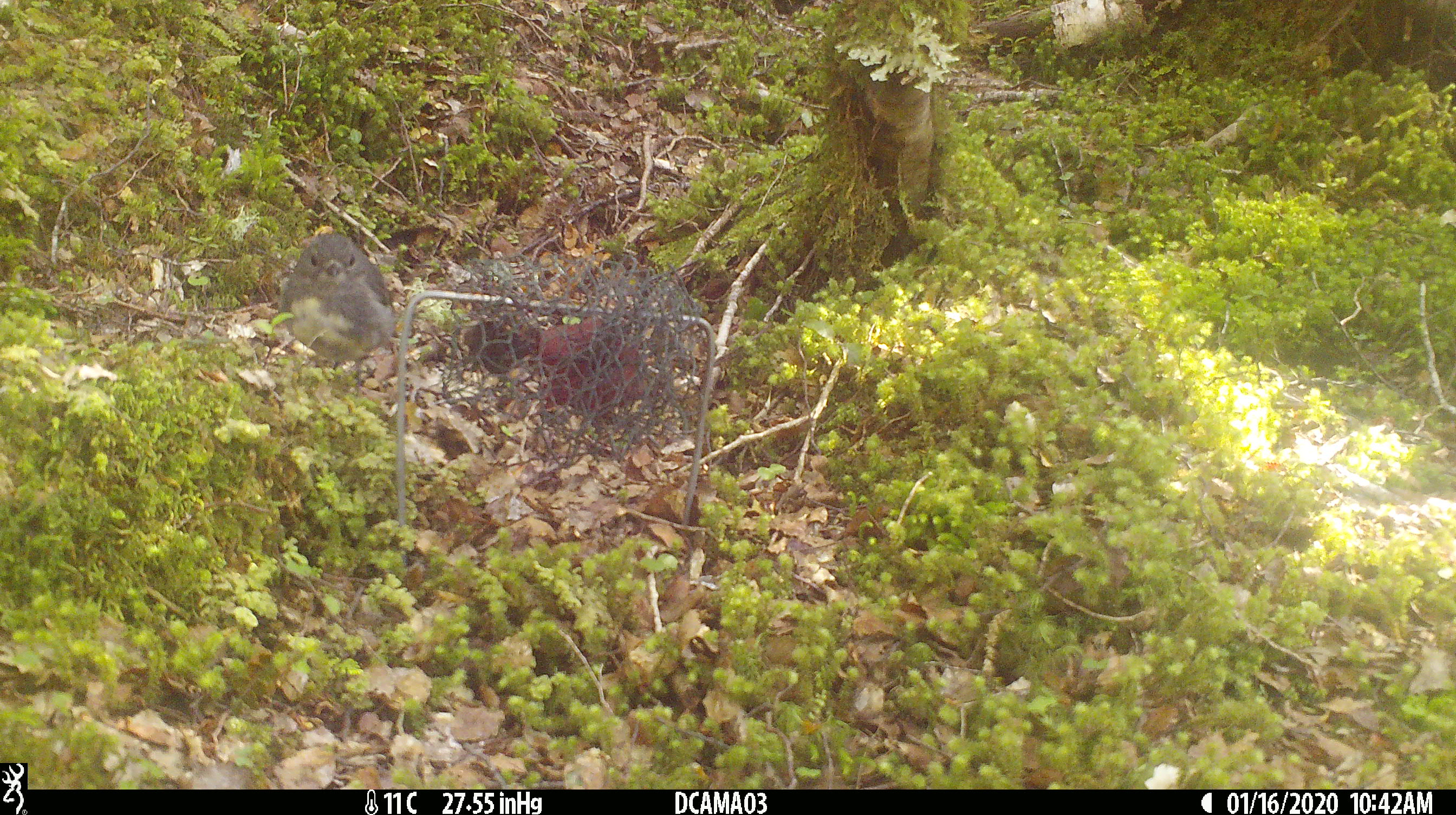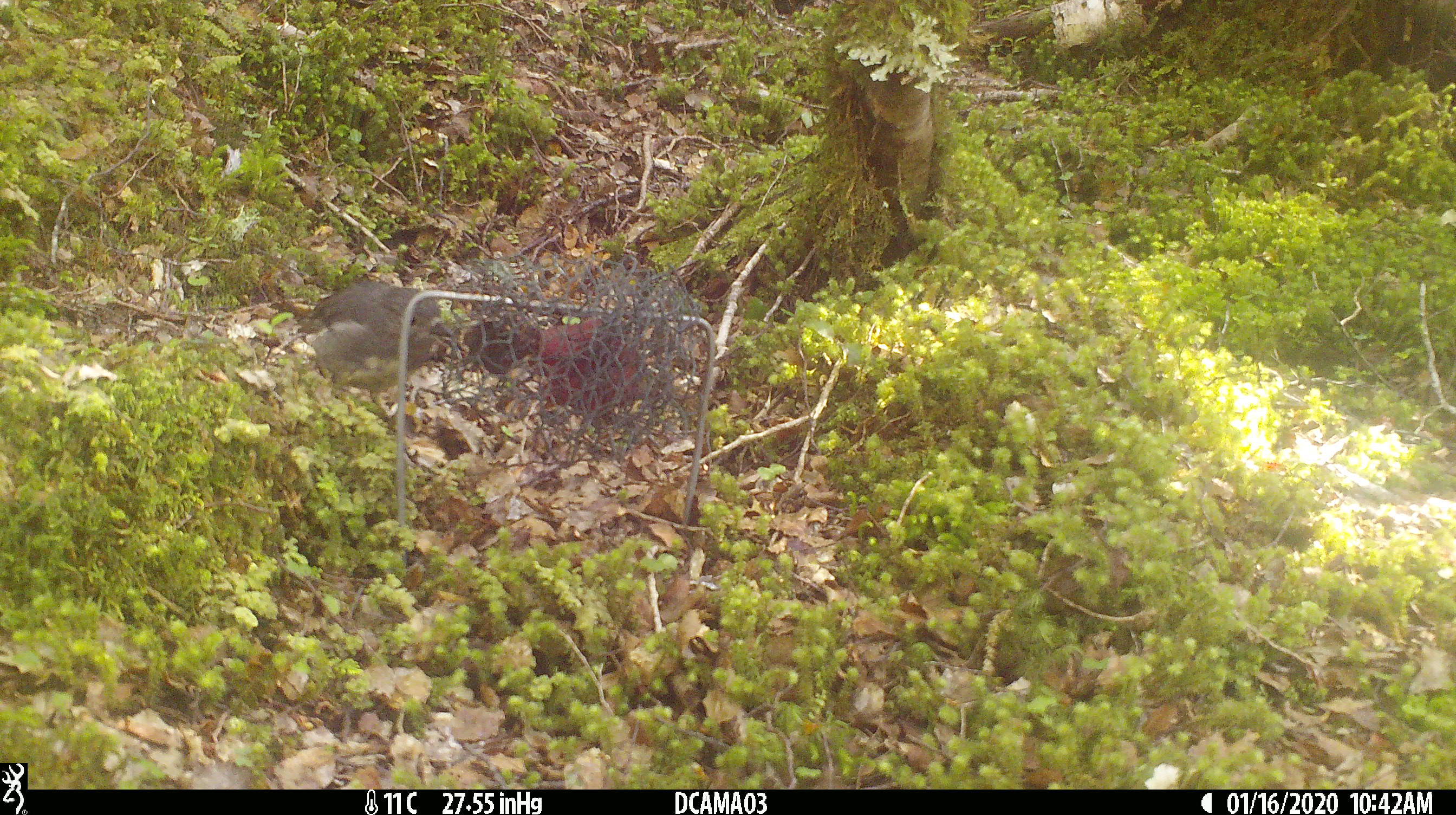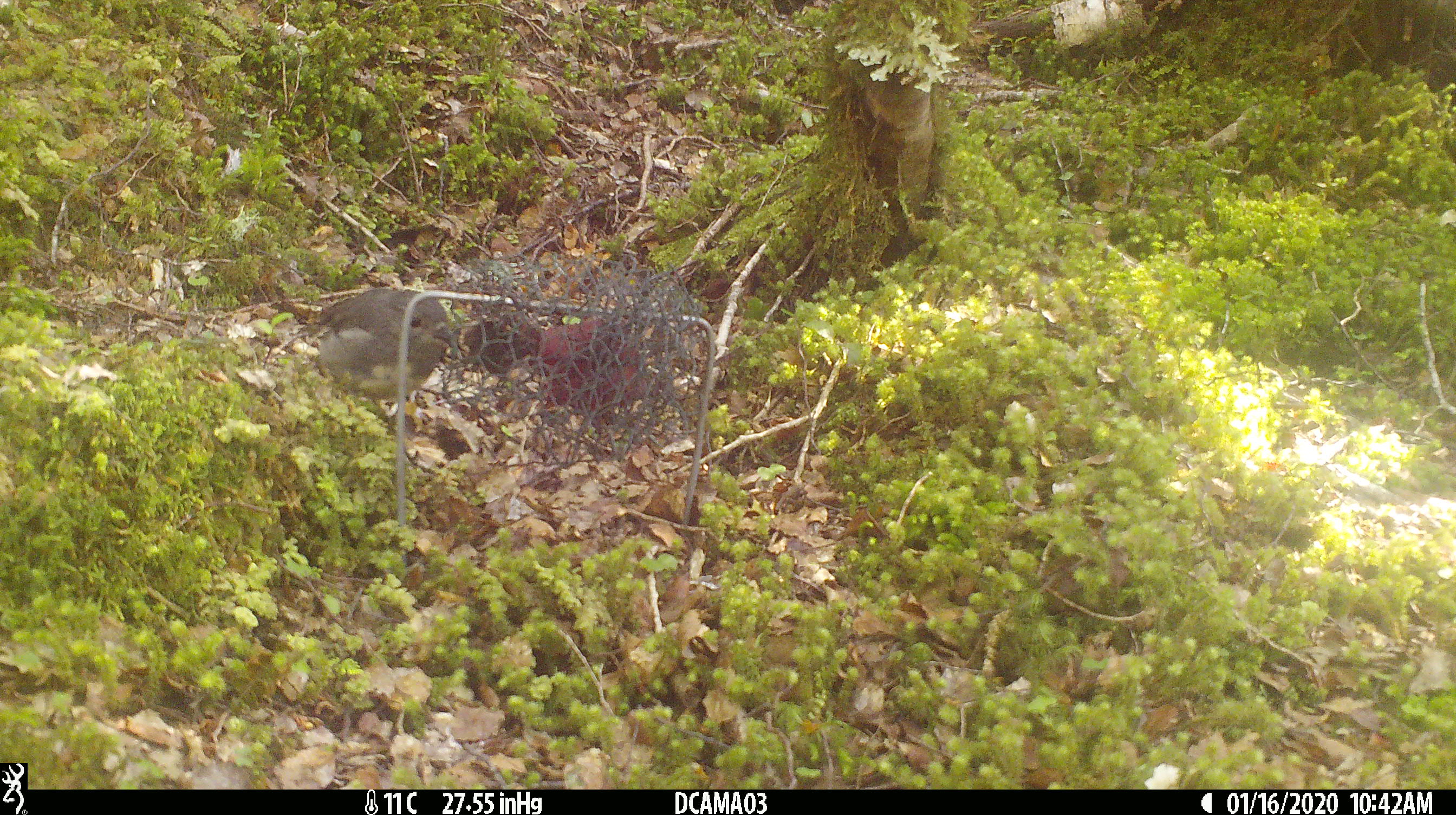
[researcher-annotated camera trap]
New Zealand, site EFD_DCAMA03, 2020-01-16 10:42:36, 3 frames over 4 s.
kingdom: Animalia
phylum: Chordata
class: Aves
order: Passeriformes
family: Petroicidae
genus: Petroica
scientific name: Petroica australis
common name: new zealand robin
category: robin